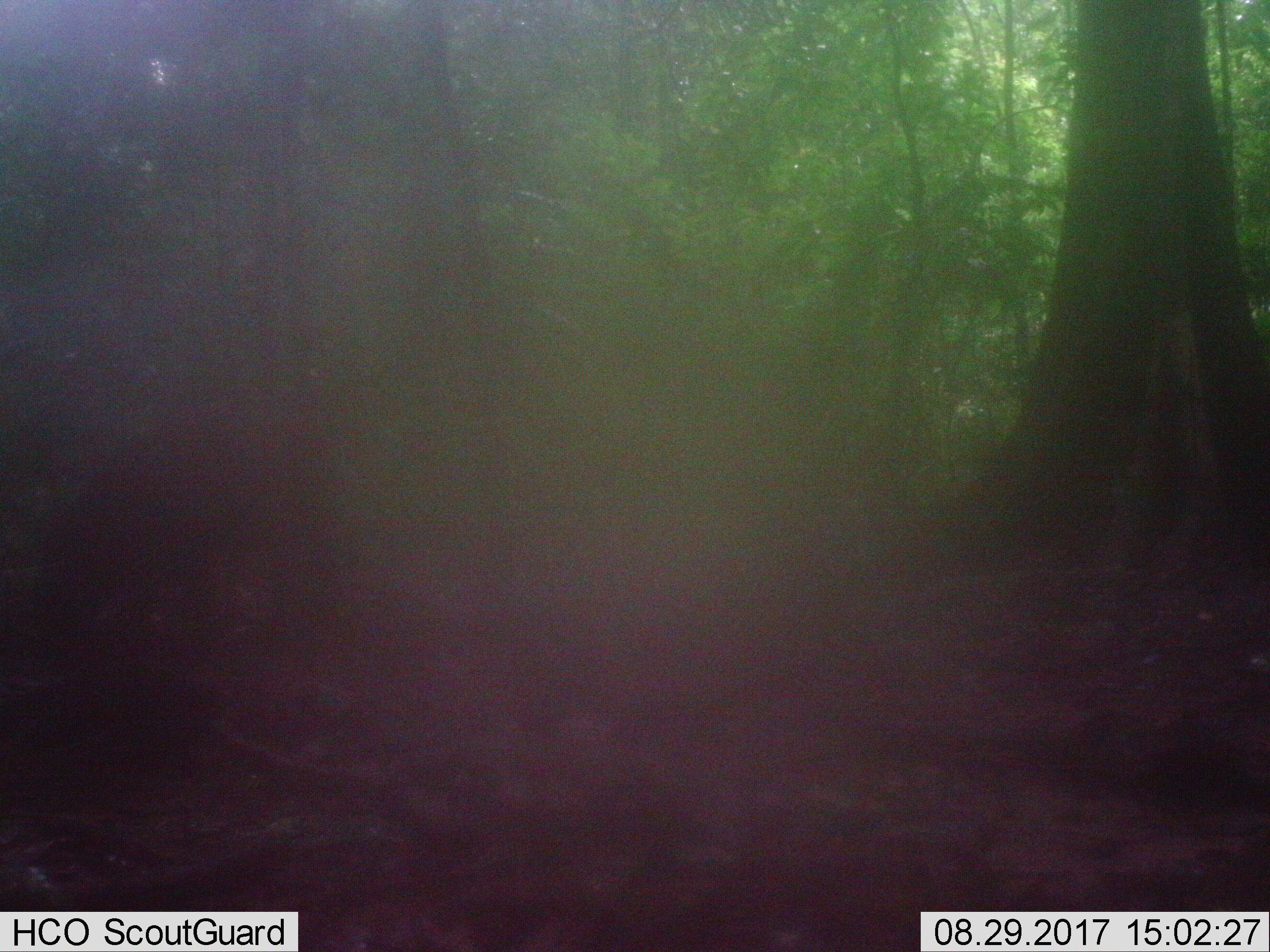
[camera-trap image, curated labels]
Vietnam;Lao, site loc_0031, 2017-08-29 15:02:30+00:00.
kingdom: Animalia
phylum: Chordata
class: Mammalia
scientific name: Mammalia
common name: mammal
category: unidentified mammal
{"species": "unidentified mammal (mammal) (Mammalia)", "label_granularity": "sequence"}